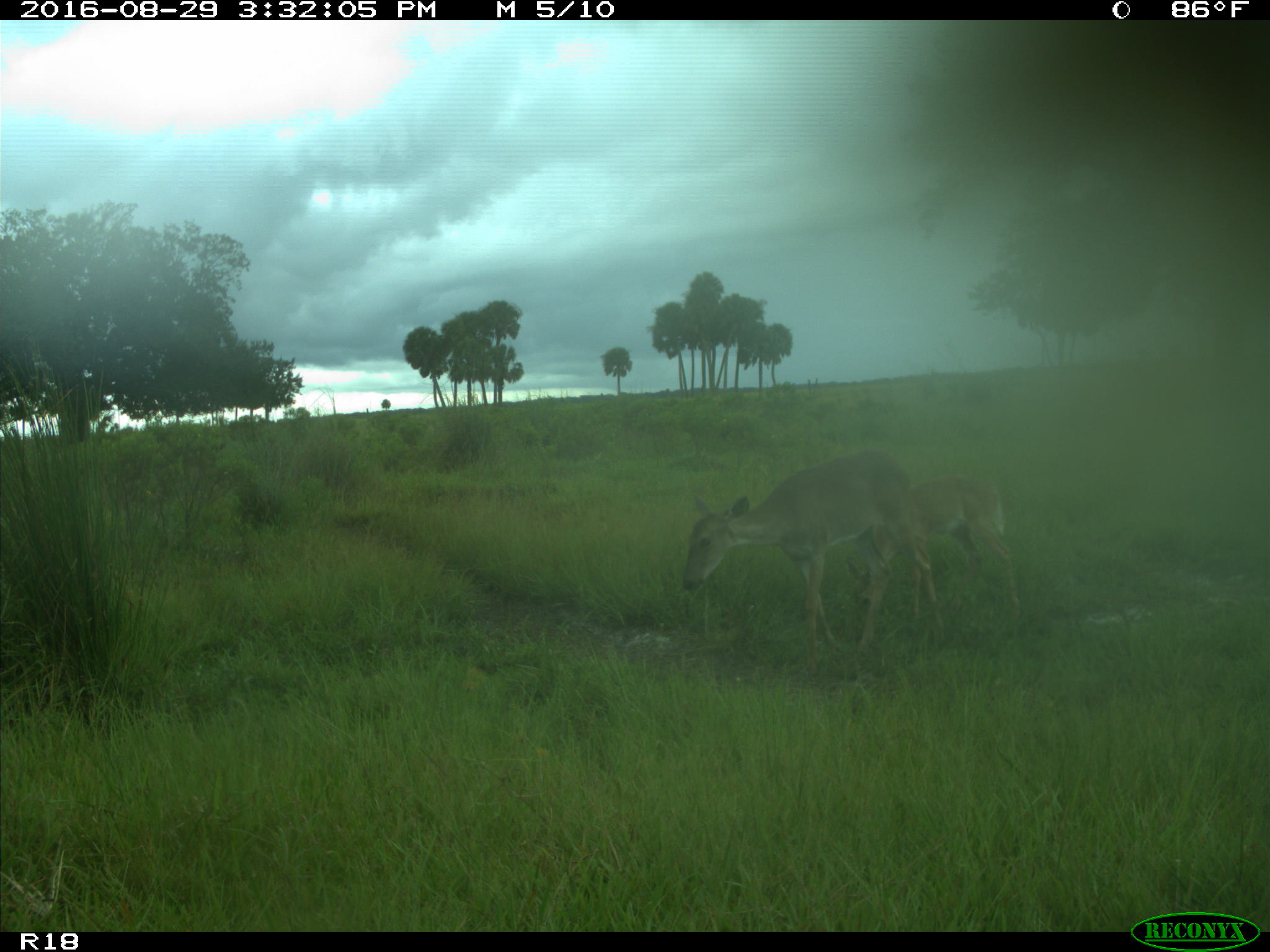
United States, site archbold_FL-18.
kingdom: Animalia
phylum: Chordata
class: Mammalia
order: Artiodactyla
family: Cervidae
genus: Odocoileus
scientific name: Odocoileus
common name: deer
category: unidentified deer